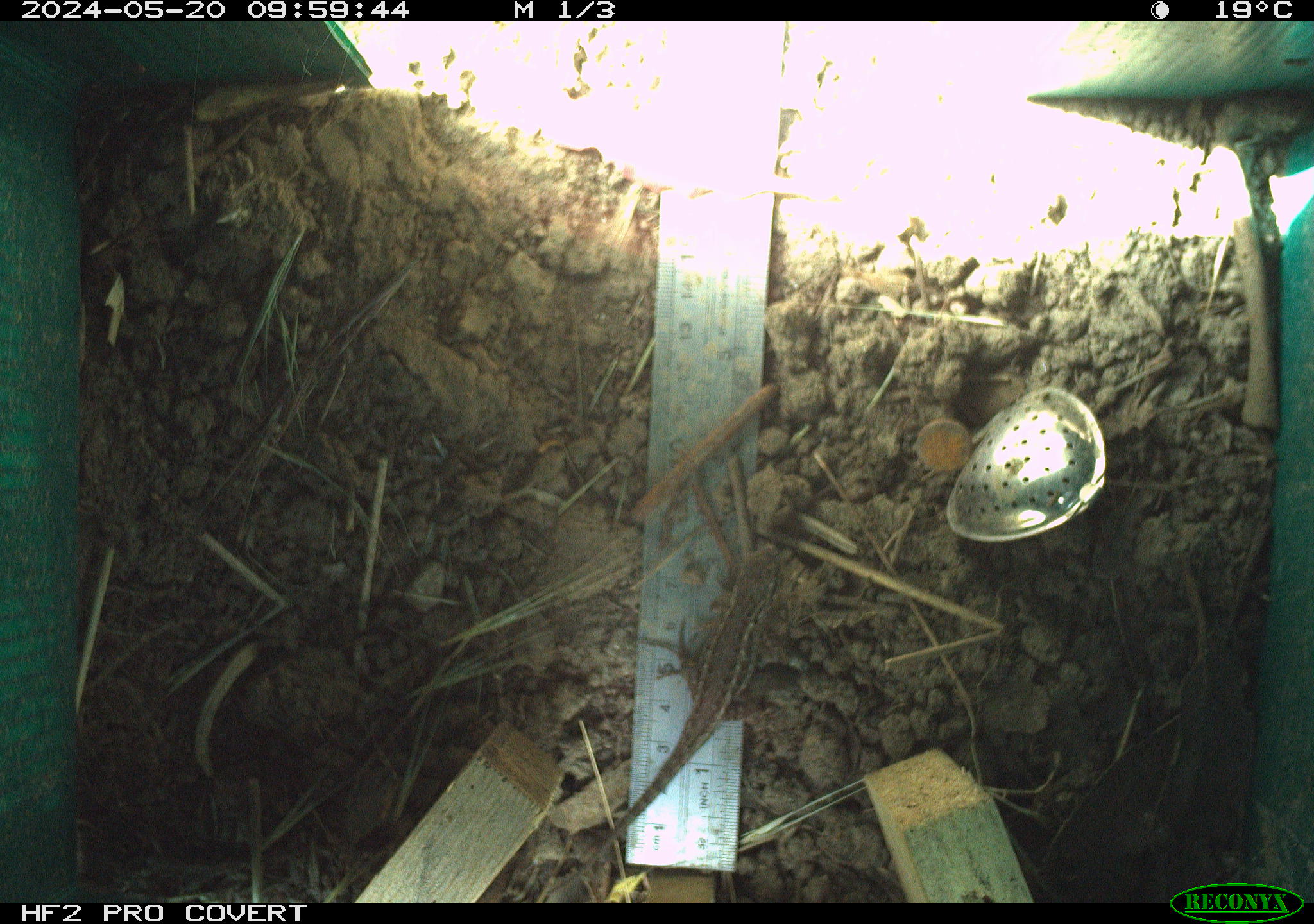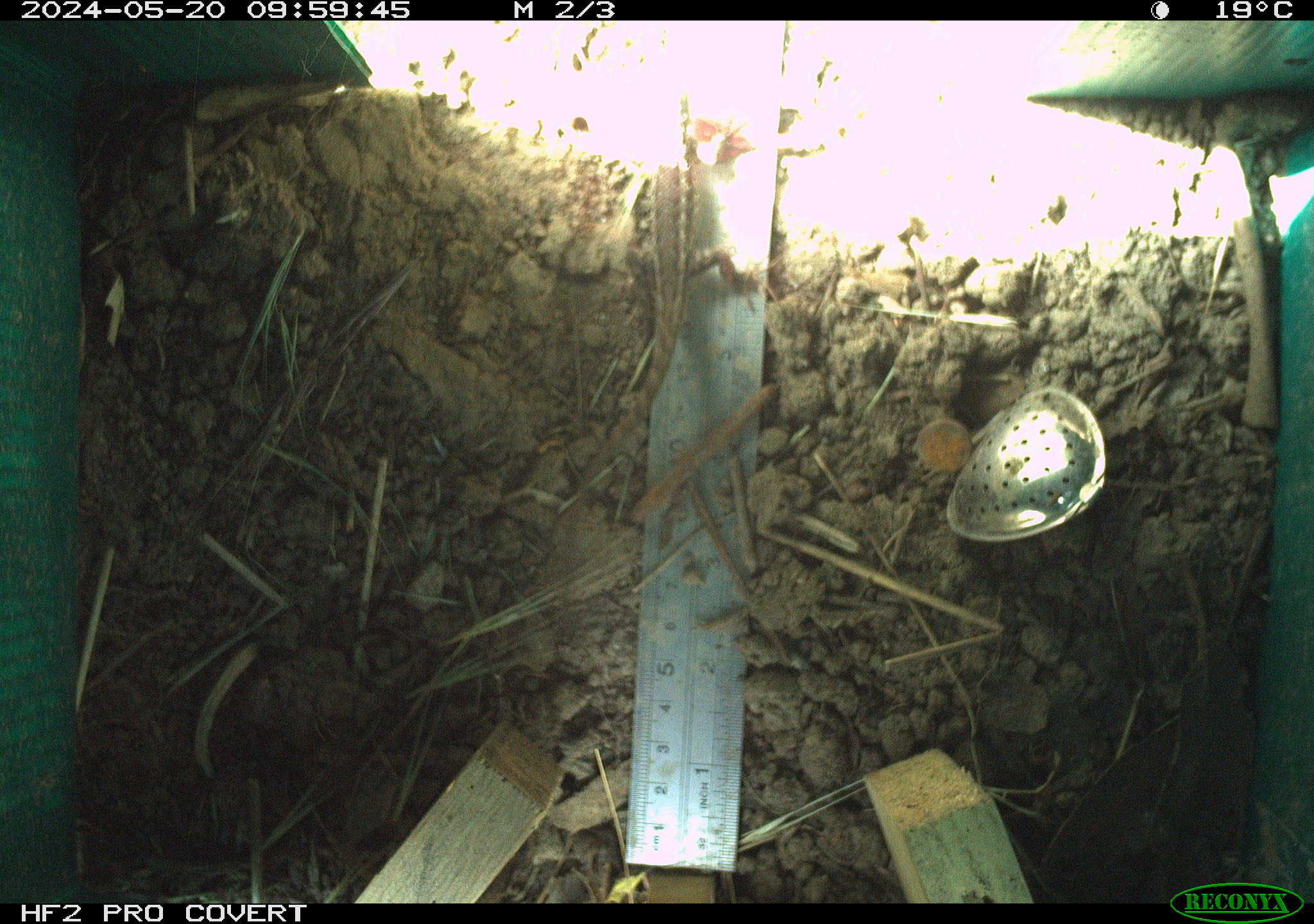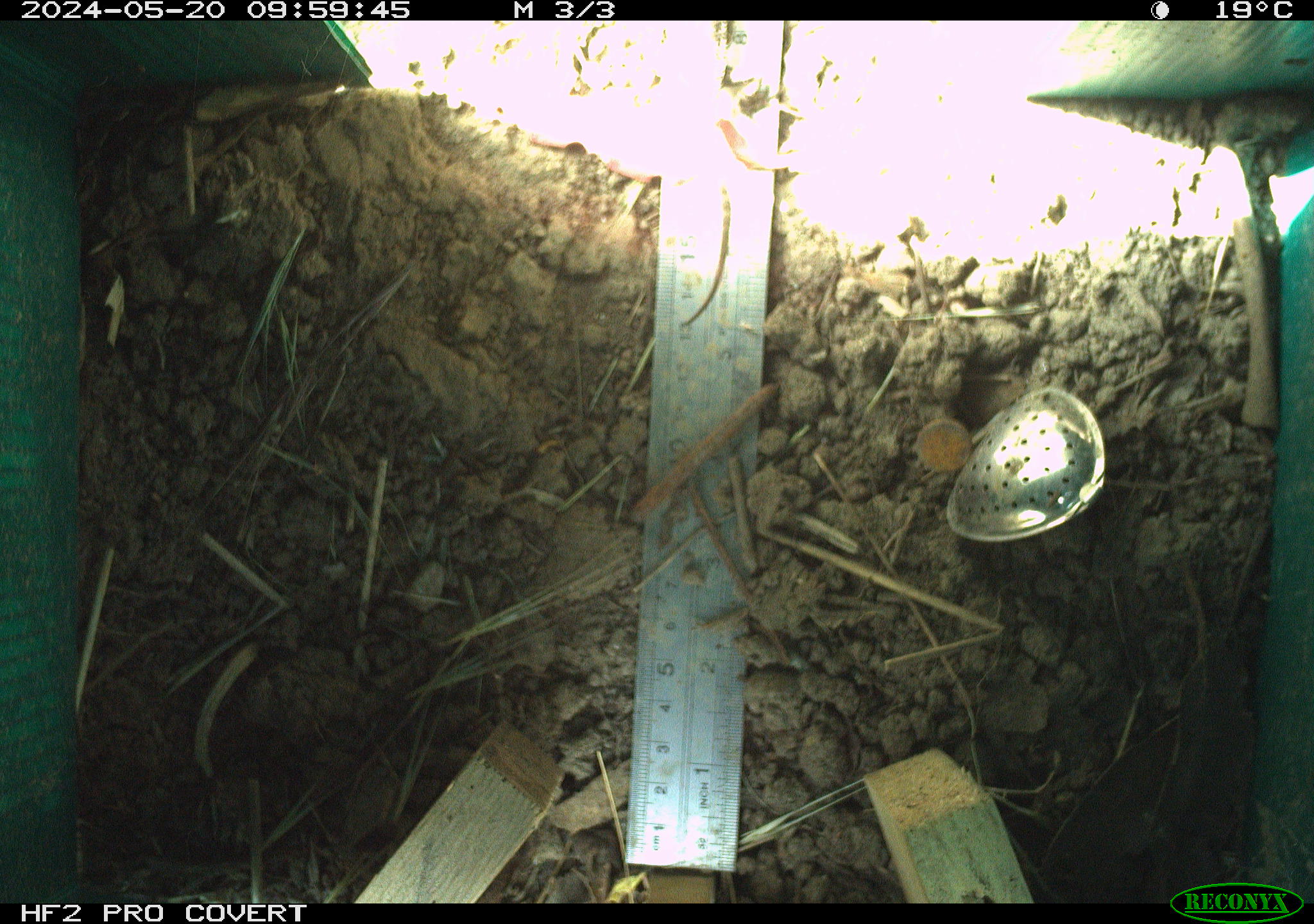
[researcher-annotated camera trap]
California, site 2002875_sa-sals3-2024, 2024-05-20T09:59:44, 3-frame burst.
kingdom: Animalia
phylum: Chordata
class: Reptilia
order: Squamata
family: Phrynosomatidae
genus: Sceloporus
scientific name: Sceloporus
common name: spiny lizards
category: sceloporus species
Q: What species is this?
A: Sceloporus species (spiny lizards) (Sceloporus).